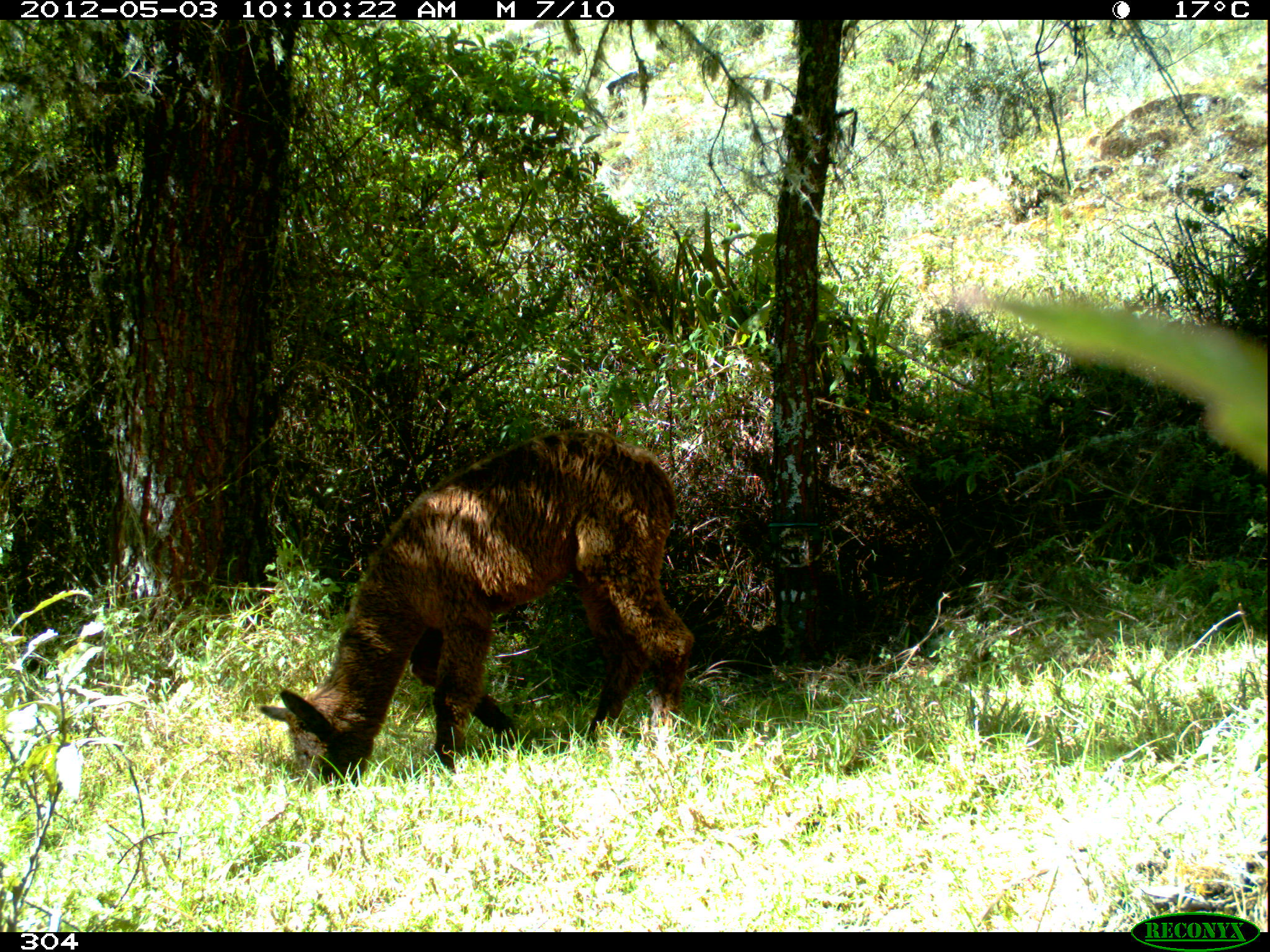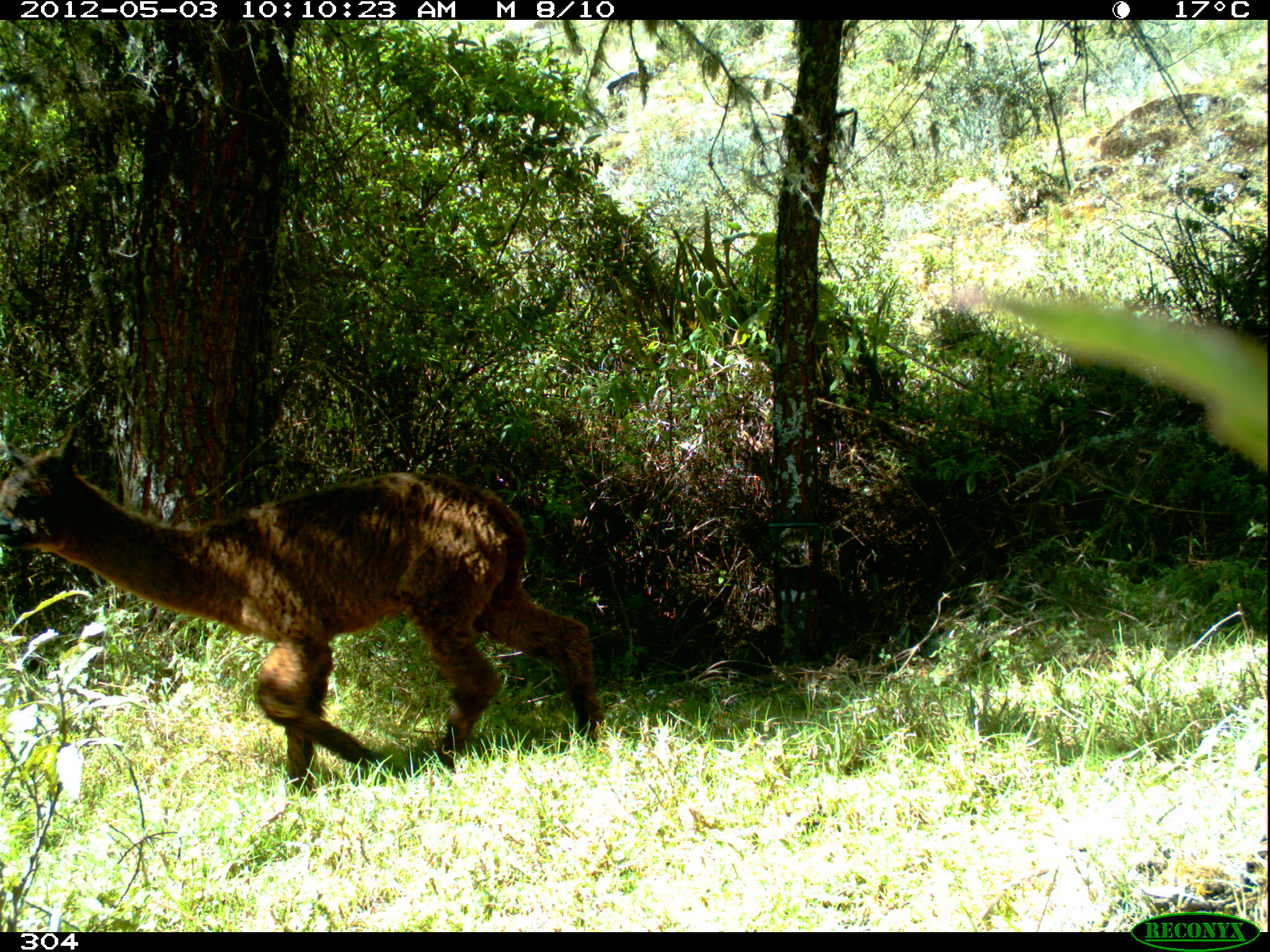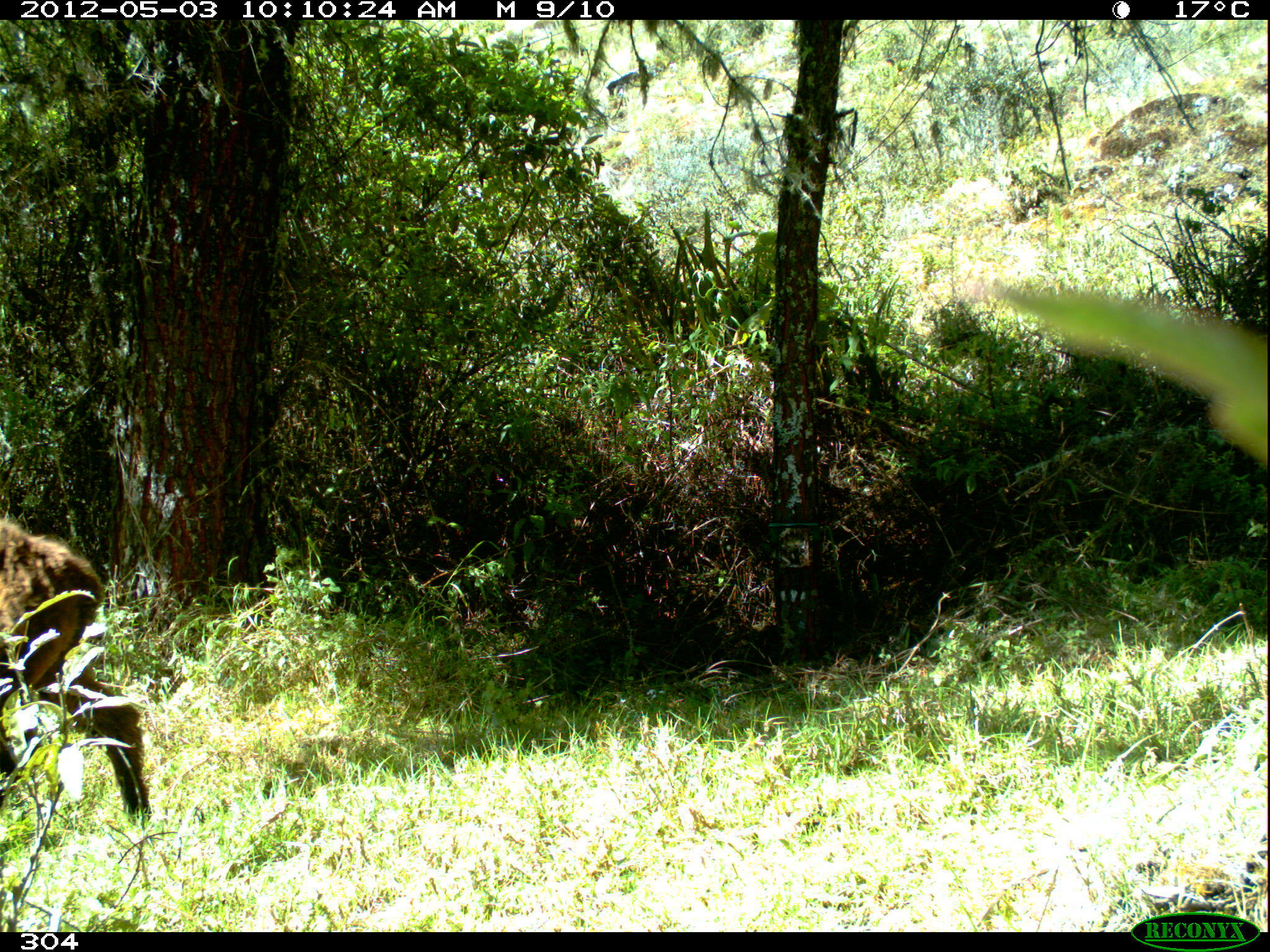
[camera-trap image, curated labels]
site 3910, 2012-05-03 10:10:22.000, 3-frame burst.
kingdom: Animalia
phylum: Chordata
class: Mammalia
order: Artiodactyla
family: Camelidae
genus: Vicugna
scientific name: Vicugna pacos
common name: alpaca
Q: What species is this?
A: Vicugna pacos (alpaca).